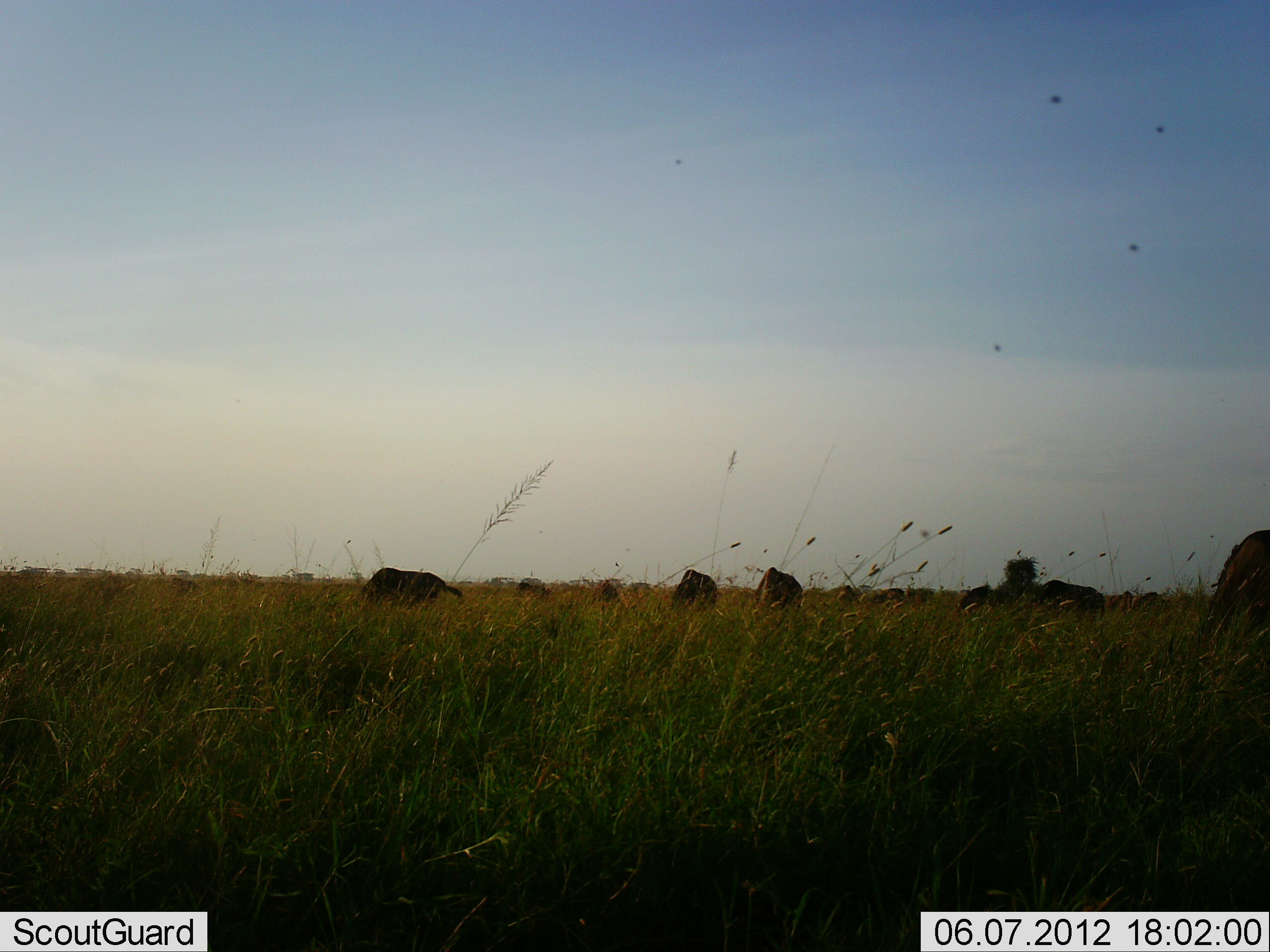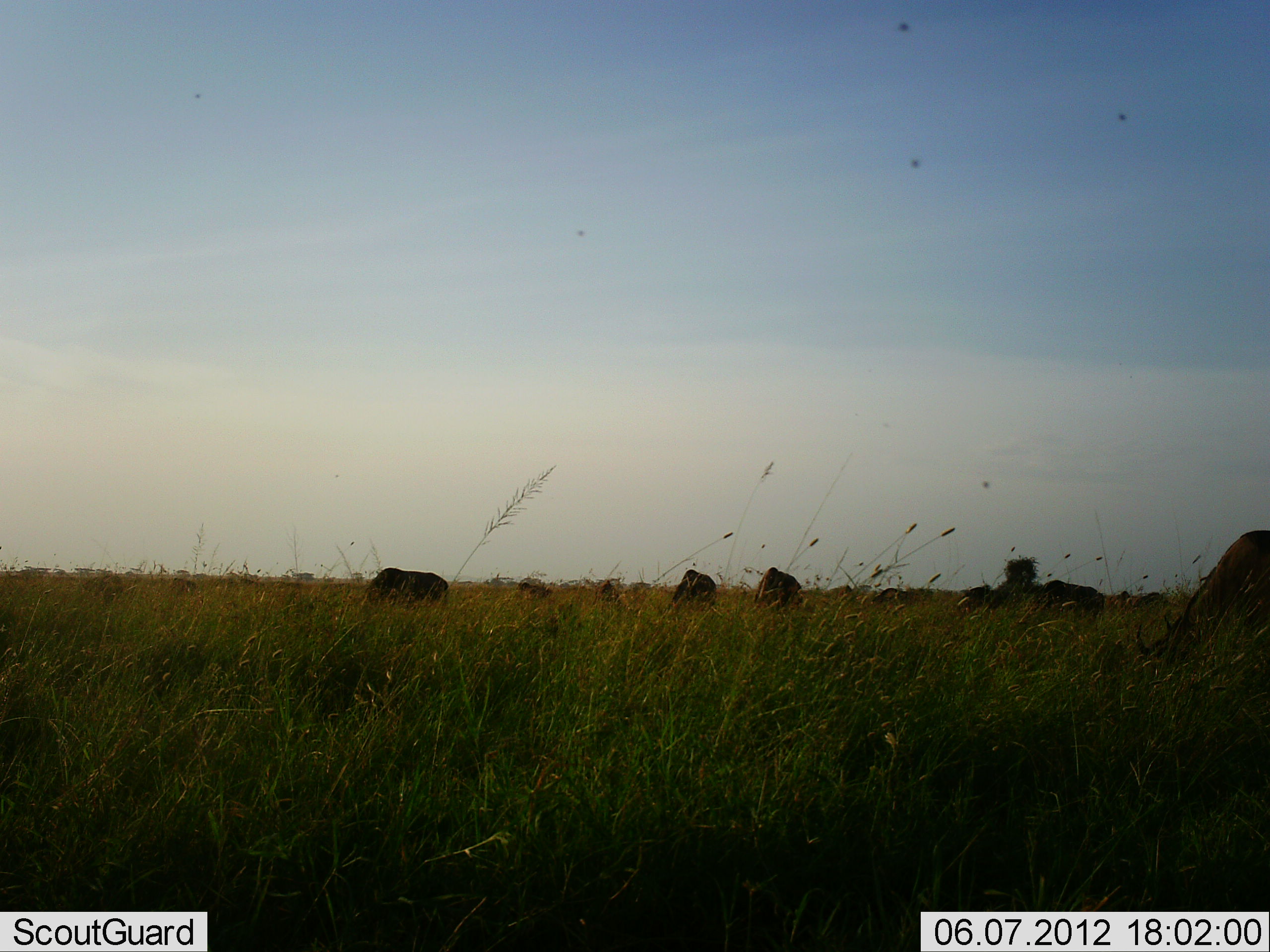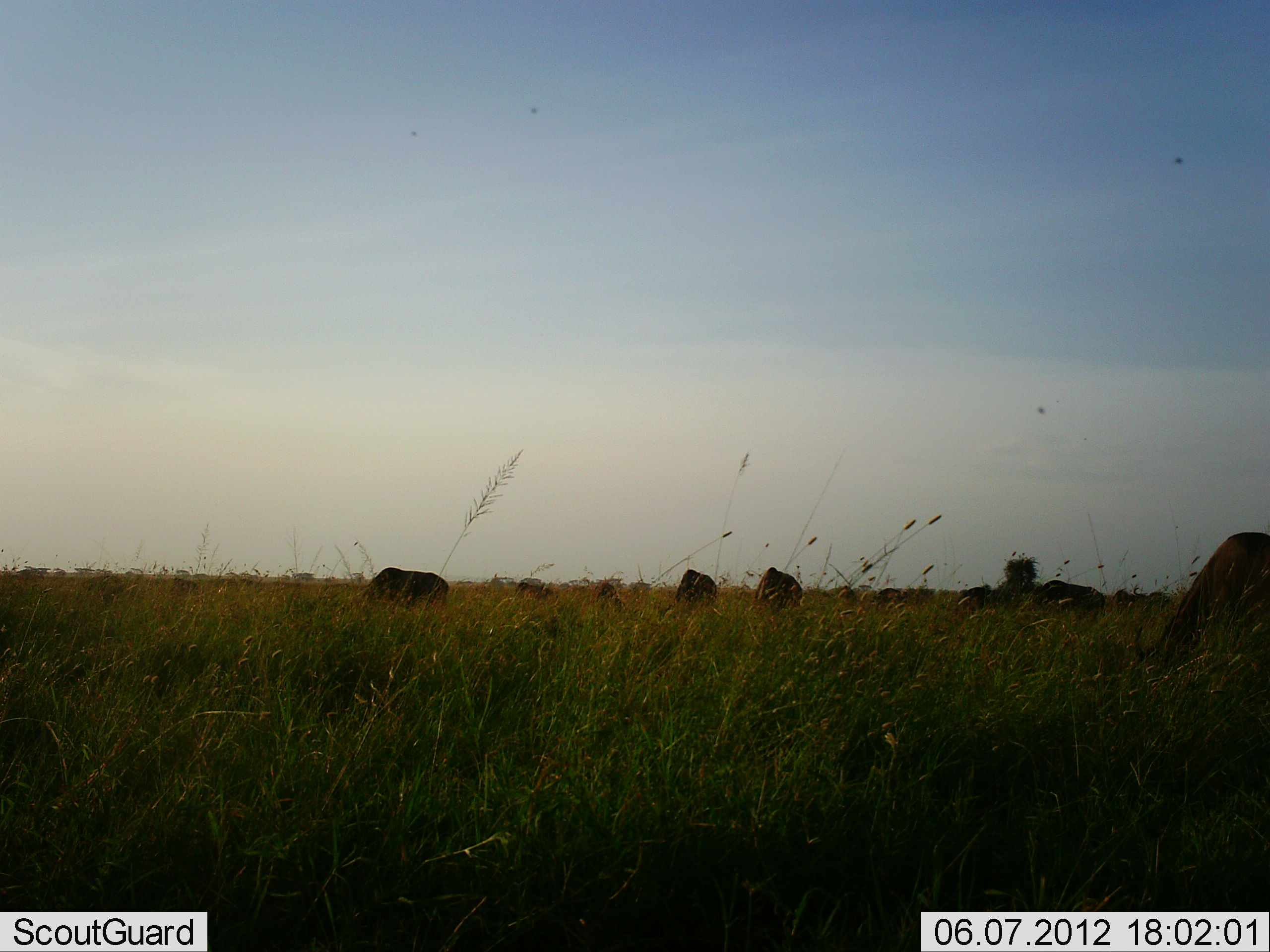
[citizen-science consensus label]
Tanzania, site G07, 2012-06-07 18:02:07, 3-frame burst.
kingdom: Animalia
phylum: Chordata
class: Mammalia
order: Artiodactyla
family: Bovidae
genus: Connochaetes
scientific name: Connochaetes taurinus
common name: blue wildebeest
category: wildebeest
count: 10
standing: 50%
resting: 0%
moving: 10%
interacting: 0%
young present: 0%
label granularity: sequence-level